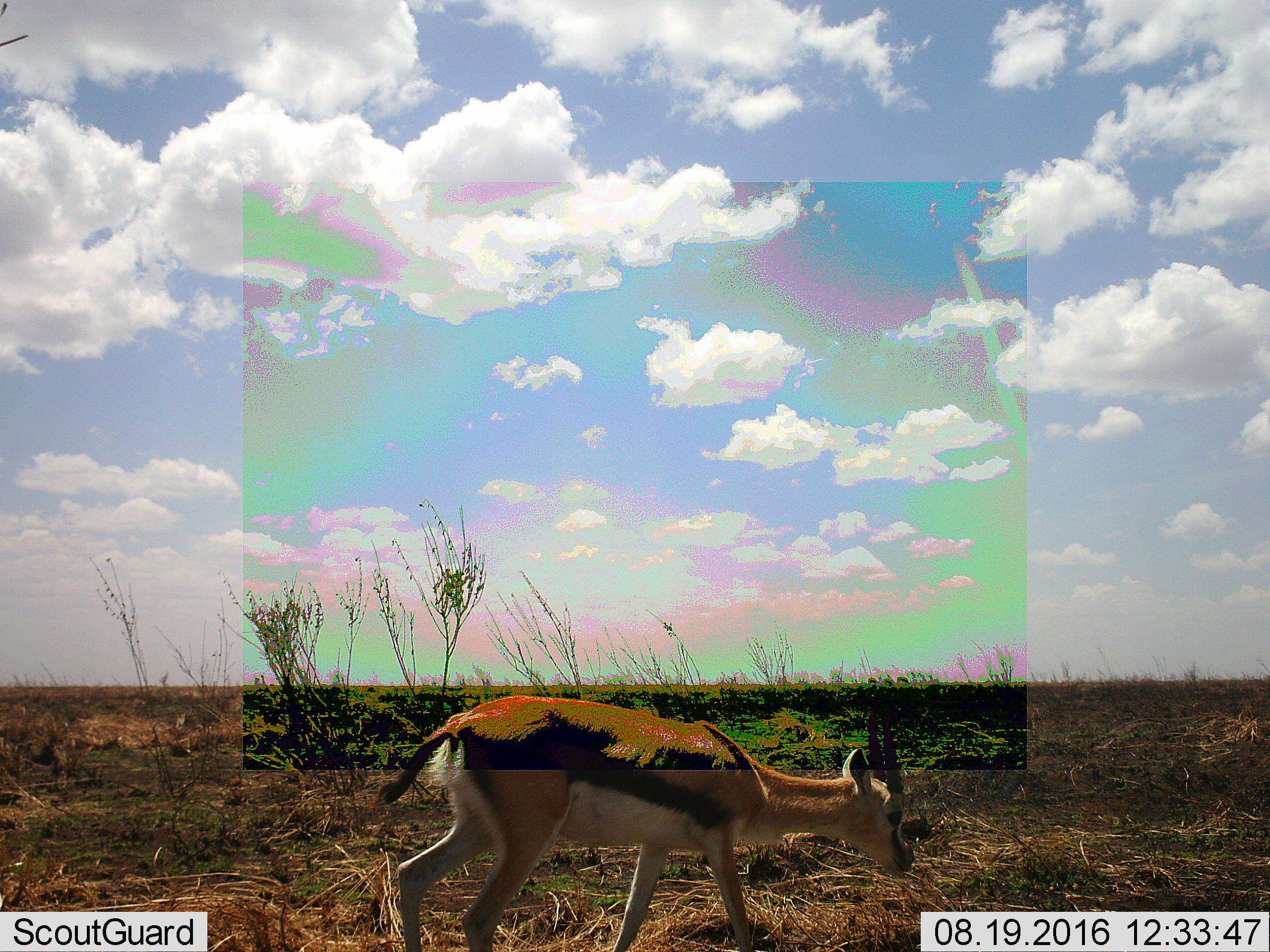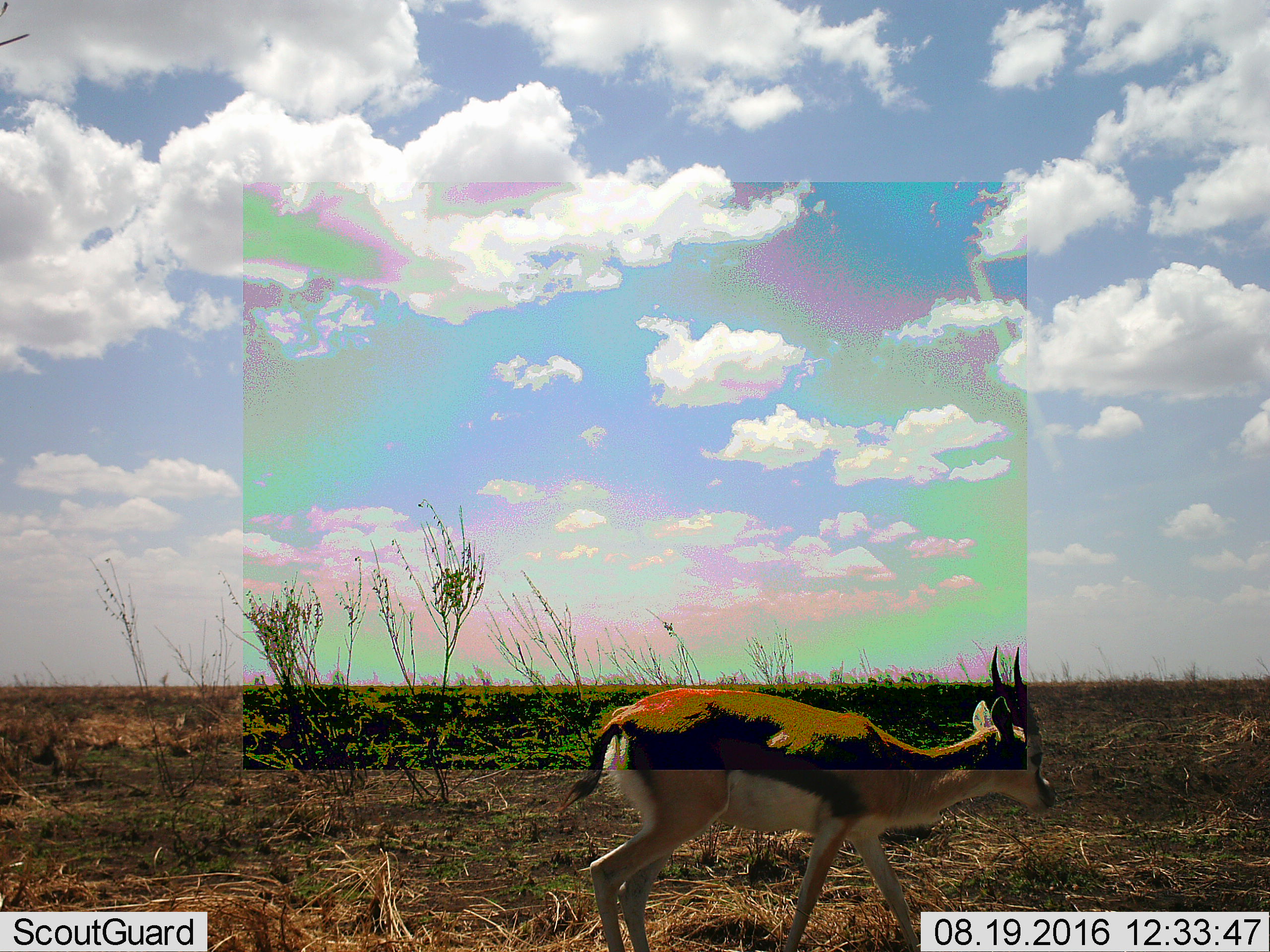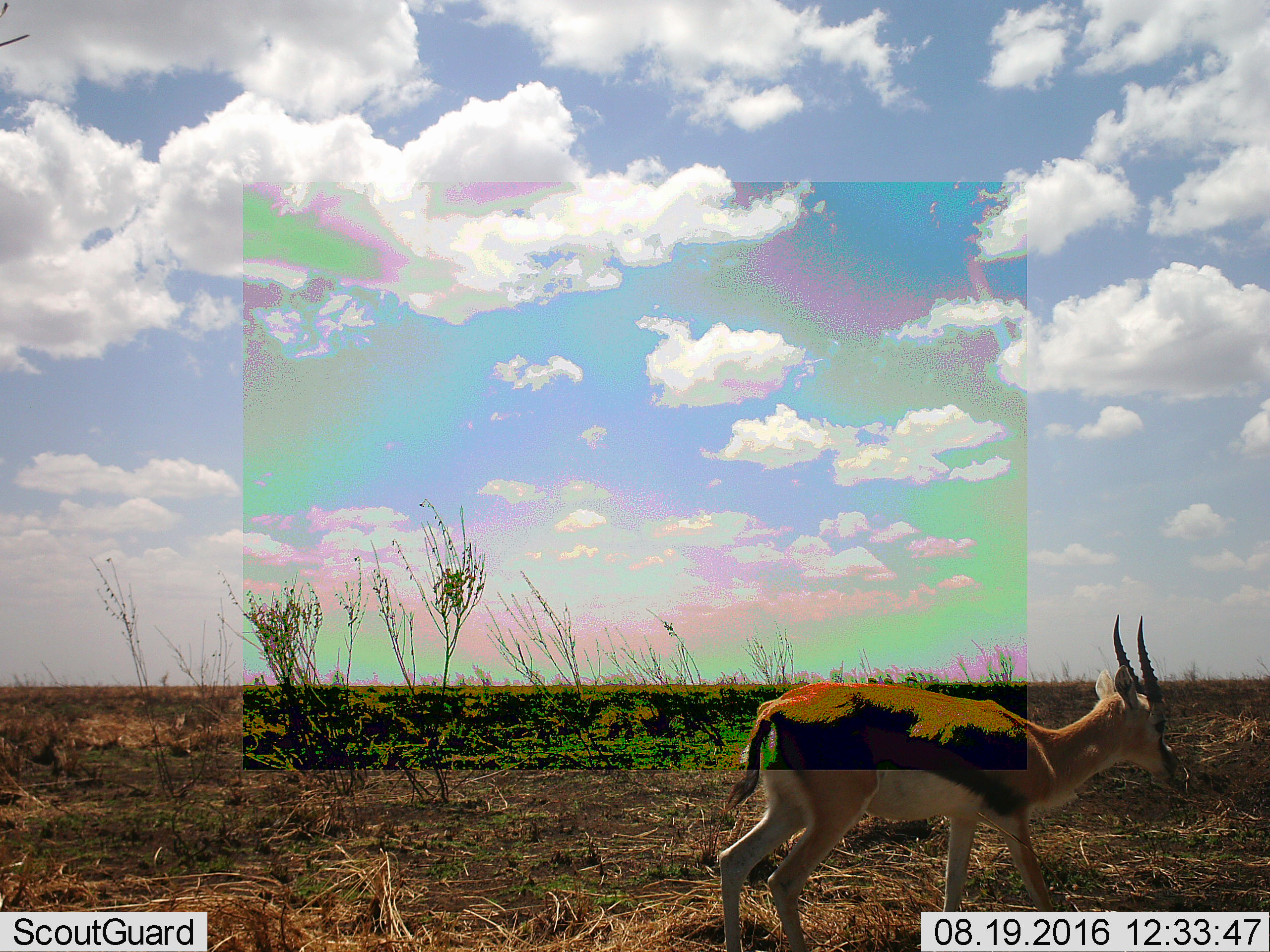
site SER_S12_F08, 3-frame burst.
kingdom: Animalia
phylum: Chordata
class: Mammalia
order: Artiodactyla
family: Bovidae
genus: Eudorcas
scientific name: Eudorcas thomsonii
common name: thomson's gazelle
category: gazellethomsons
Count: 1.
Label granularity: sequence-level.